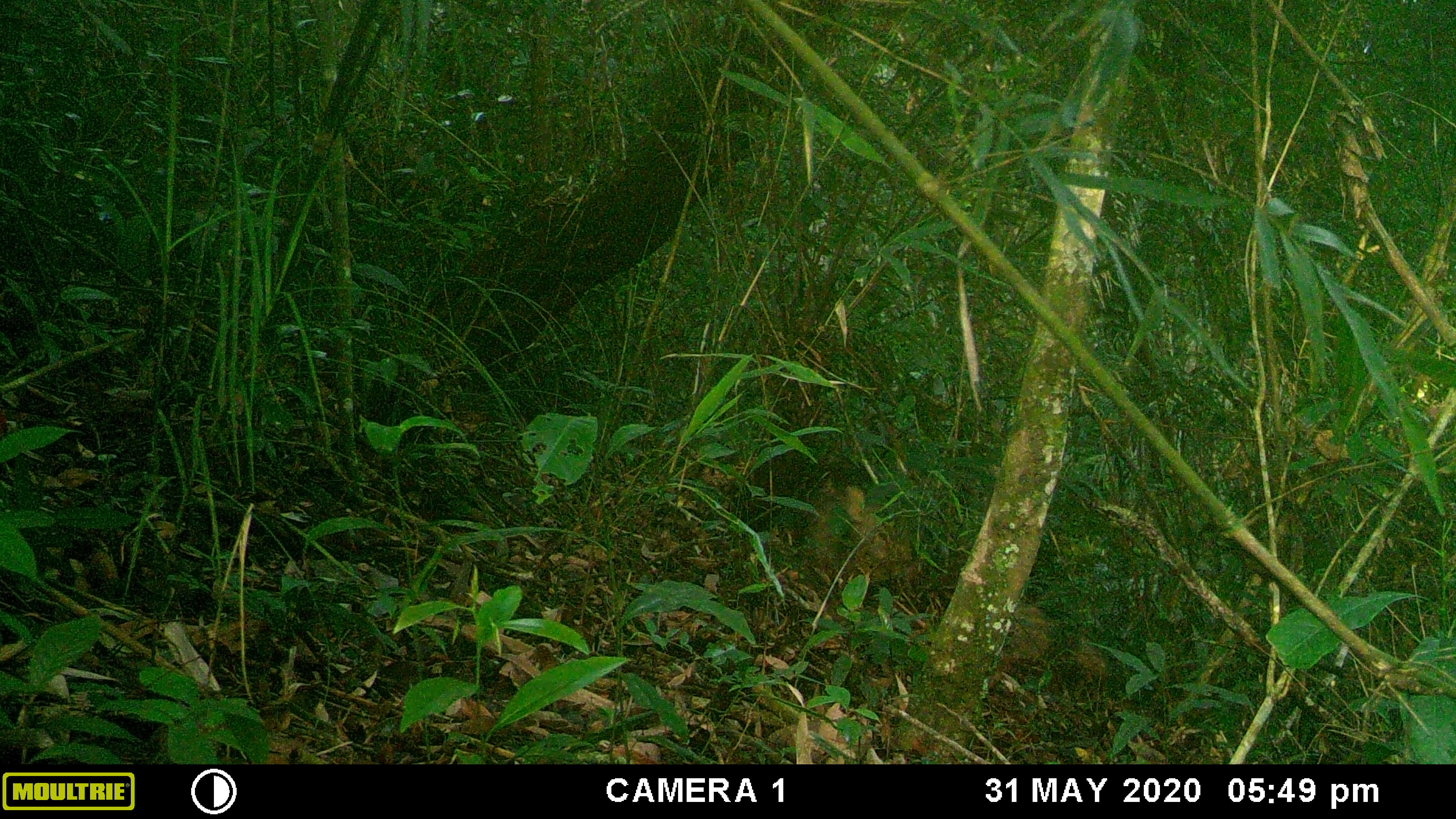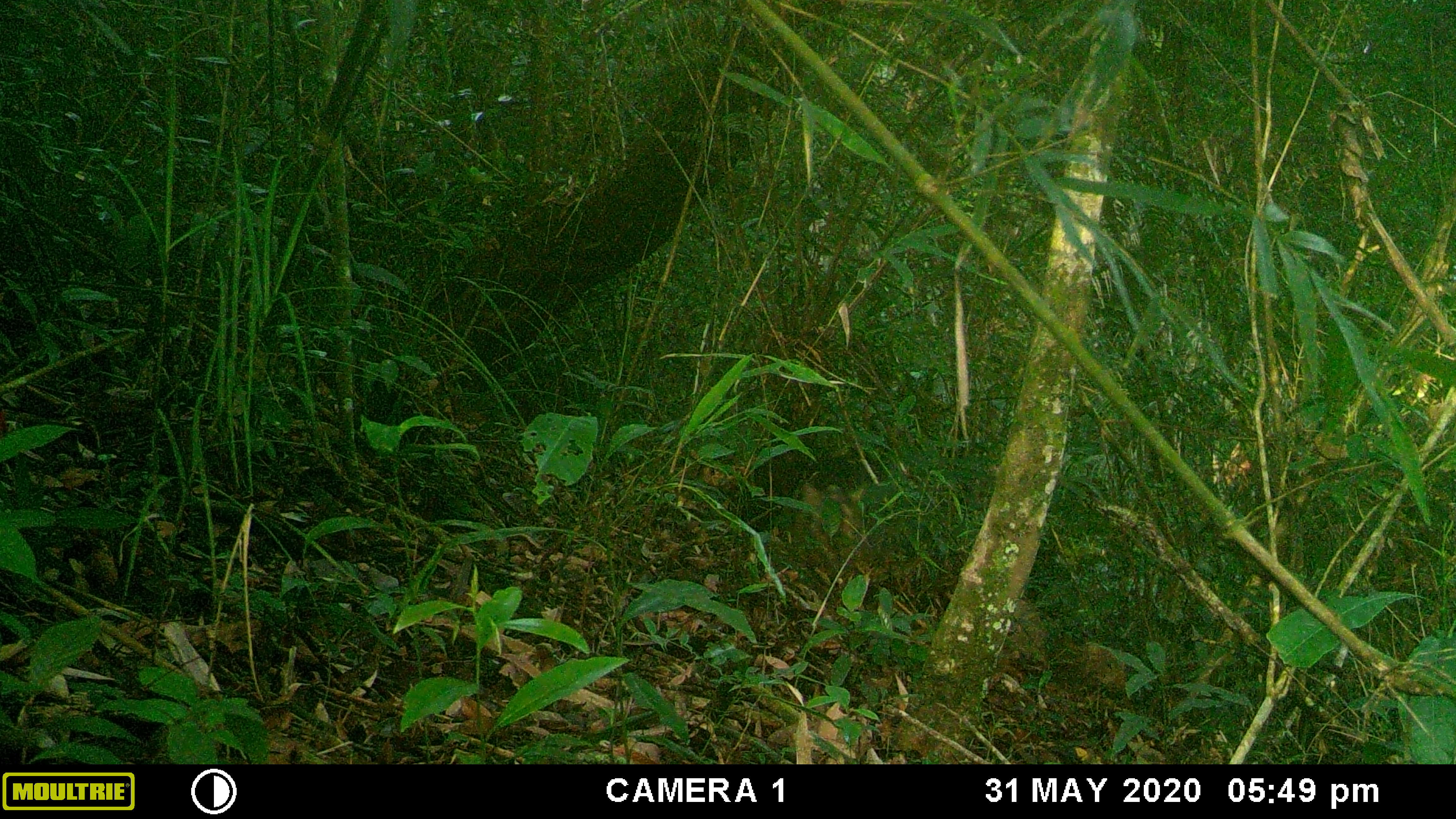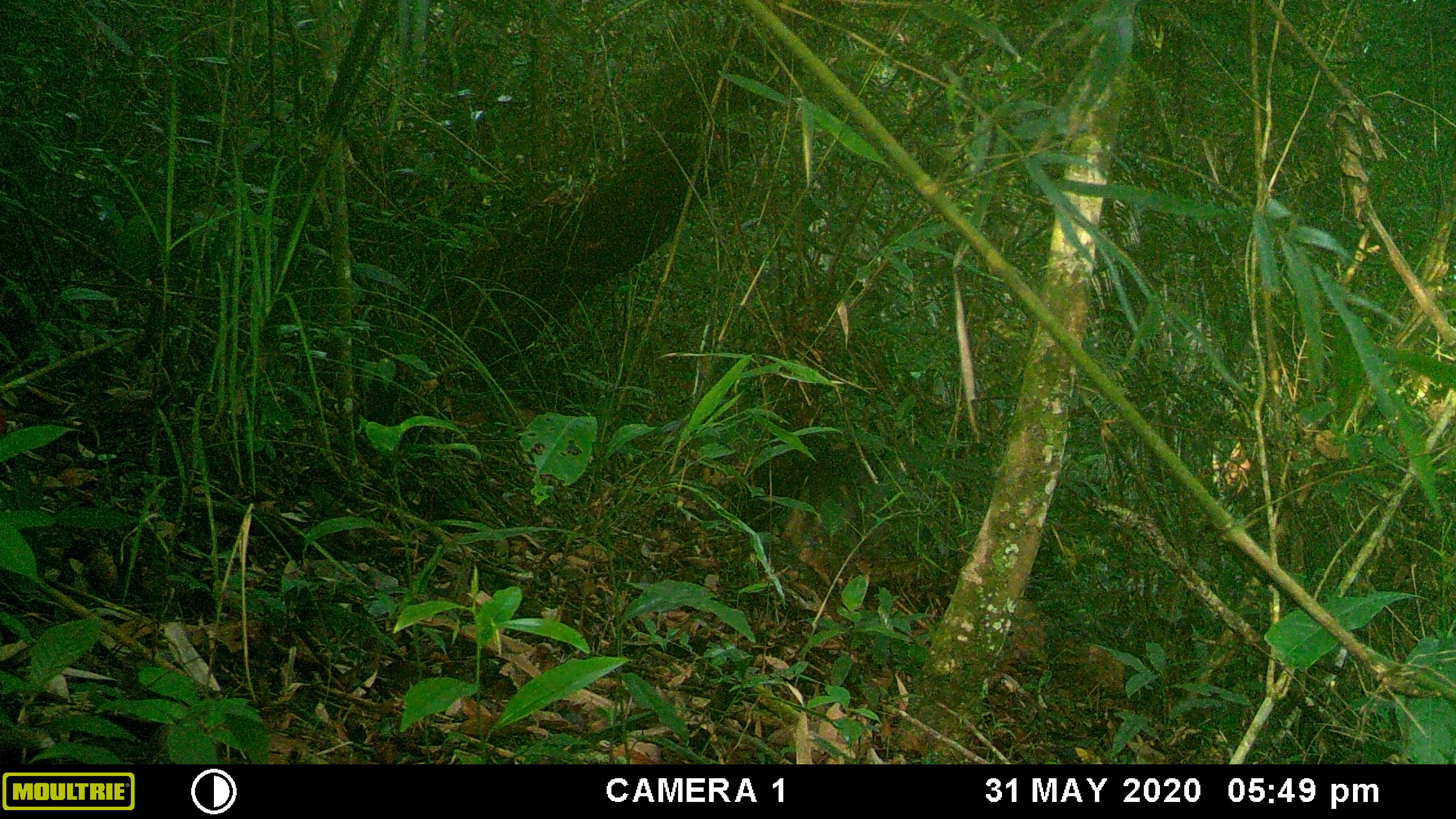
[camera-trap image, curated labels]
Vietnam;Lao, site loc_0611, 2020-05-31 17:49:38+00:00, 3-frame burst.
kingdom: Animalia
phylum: Chordata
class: Mammalia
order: Artiodactyla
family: Suidae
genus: Sus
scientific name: Sus scrofa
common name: eurasian wild pig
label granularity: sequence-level